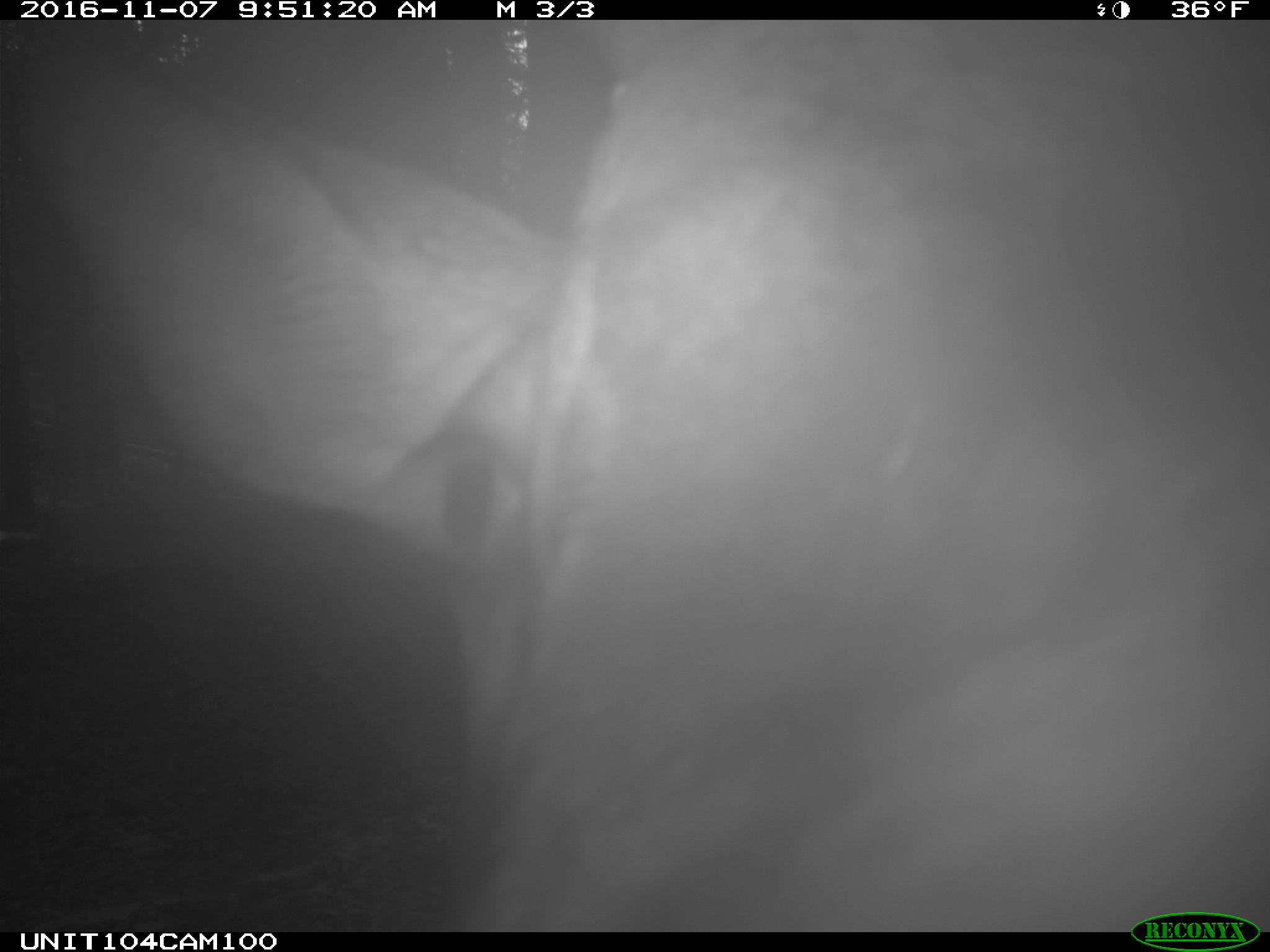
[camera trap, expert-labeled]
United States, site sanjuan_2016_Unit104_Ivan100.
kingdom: Animalia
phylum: Chordata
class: Mammalia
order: Artiodactyla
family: Cervidae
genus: Cervus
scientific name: Cervus elaphus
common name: red deer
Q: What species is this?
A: Cervus elaphus (red deer).